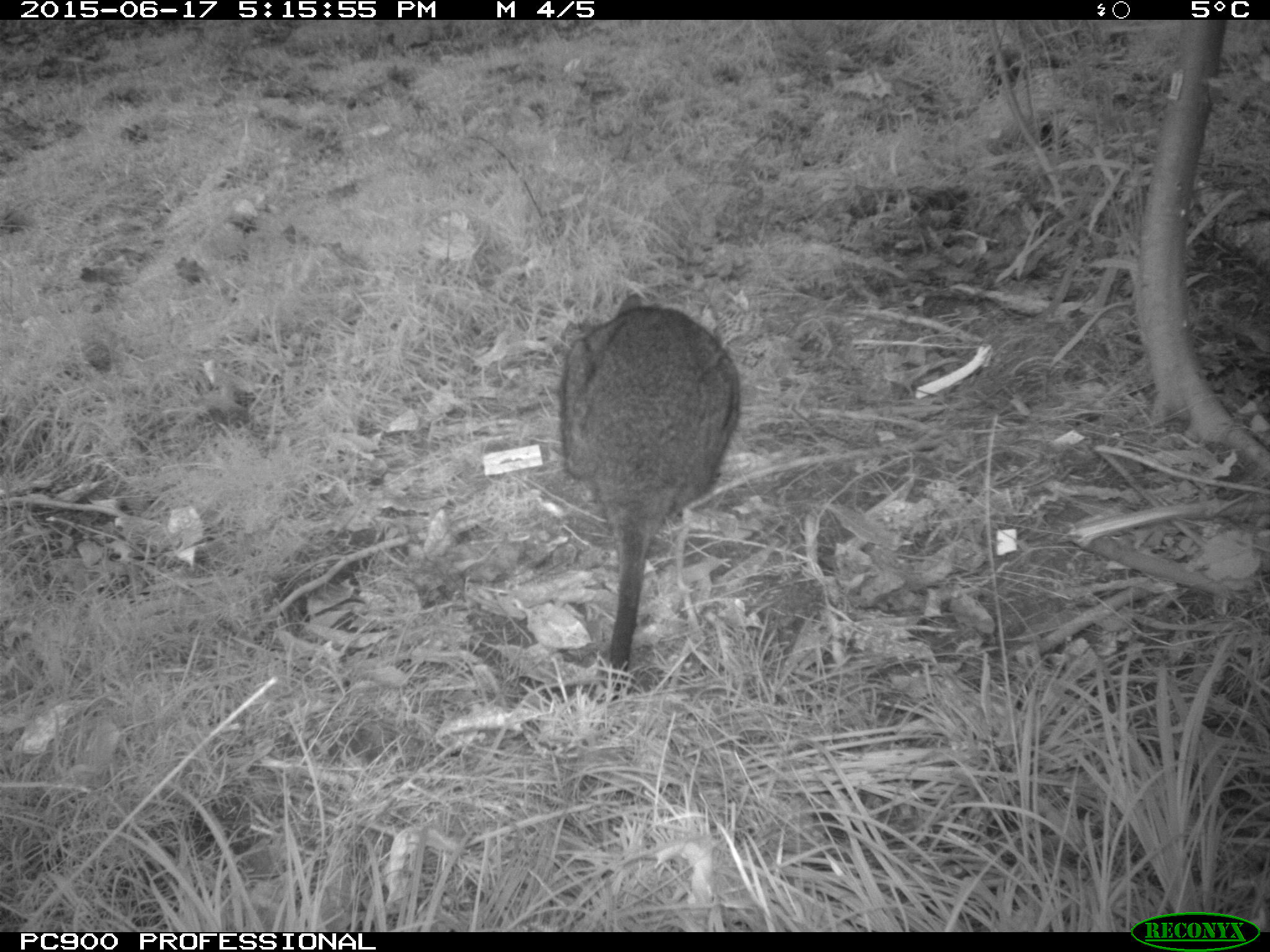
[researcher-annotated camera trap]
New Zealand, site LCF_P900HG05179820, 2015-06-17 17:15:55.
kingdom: Animalia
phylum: Chordata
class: Mammalia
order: Diprotodontia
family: Macropodidae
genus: Notamacropus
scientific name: Notamacropus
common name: wallaby